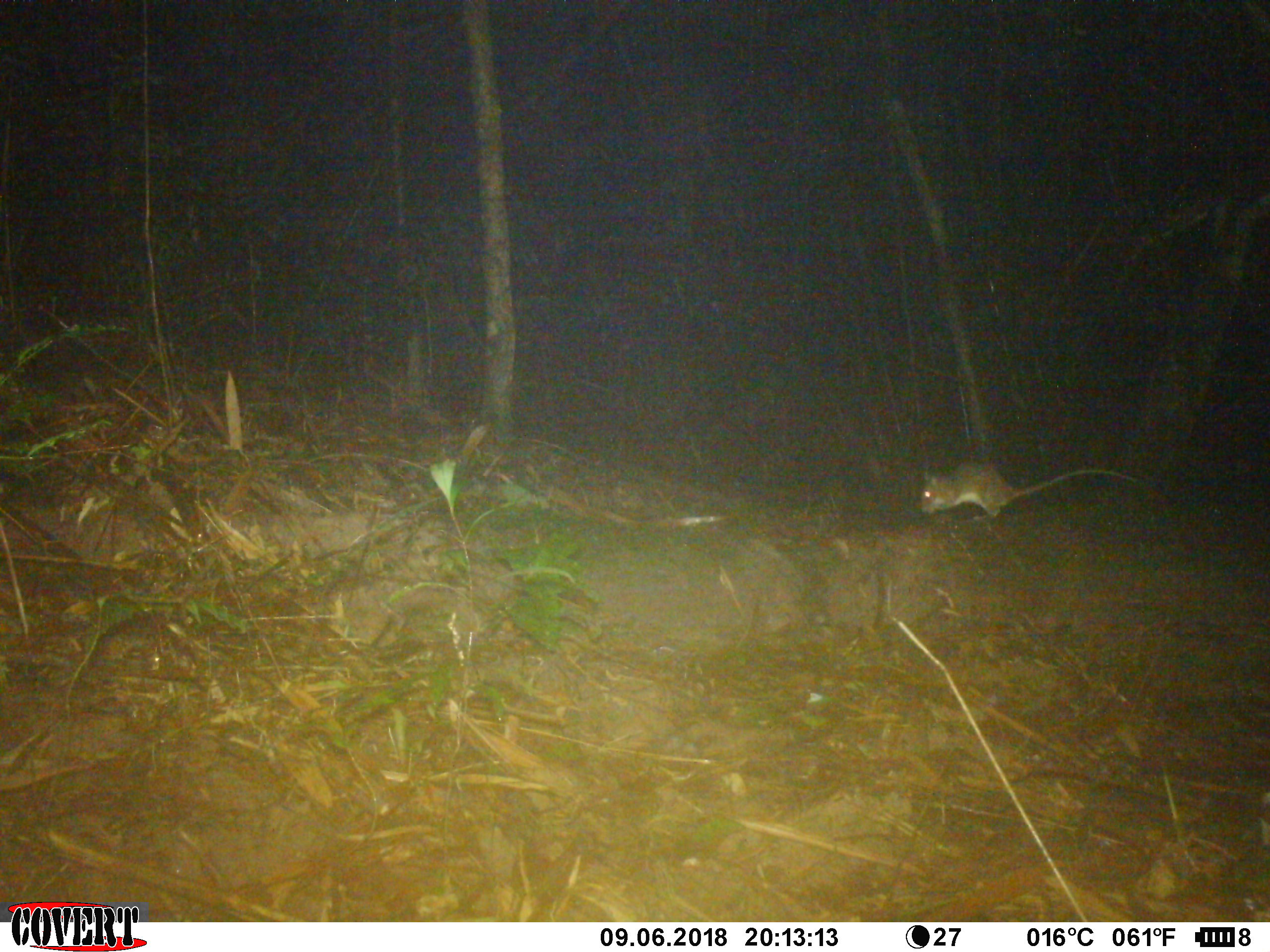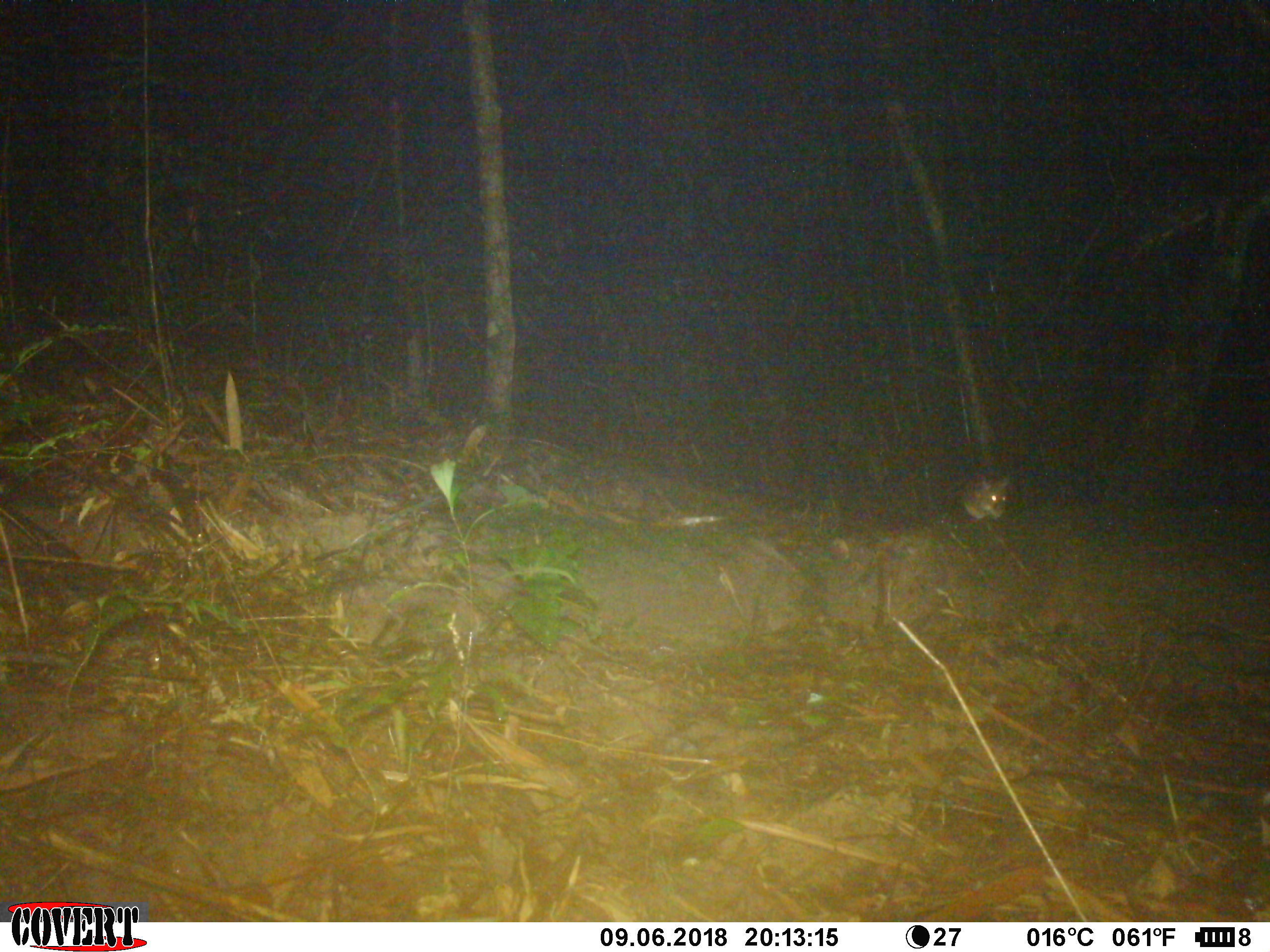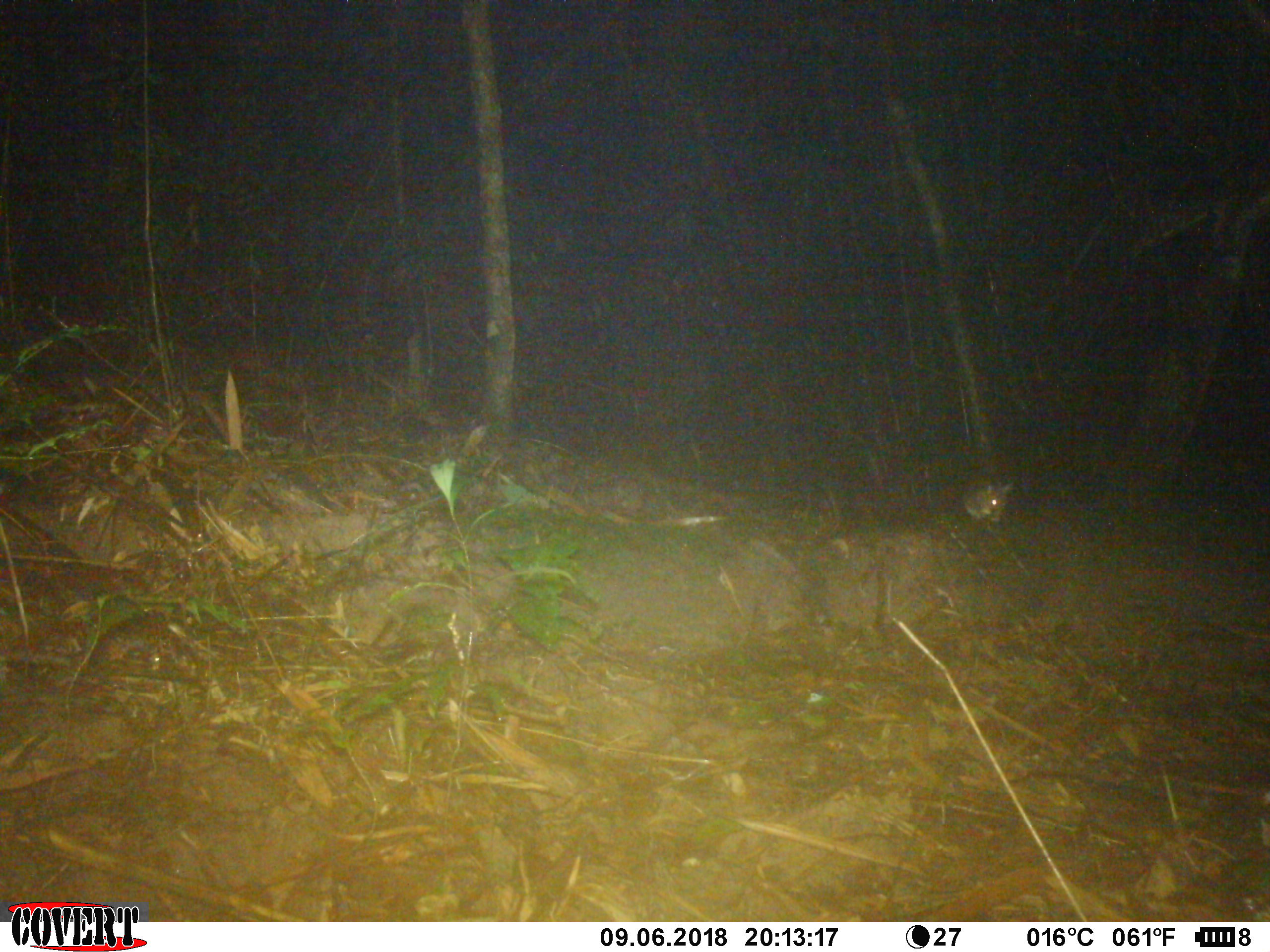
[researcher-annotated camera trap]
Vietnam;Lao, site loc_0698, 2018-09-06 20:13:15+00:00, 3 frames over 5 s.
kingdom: Animalia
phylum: Chordata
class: Mammalia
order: Rodentia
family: Muridae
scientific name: Muridae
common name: old-world mice and rats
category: unidentified murid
Unidentified murid (old-world mice and rats) (Muridae). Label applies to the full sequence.